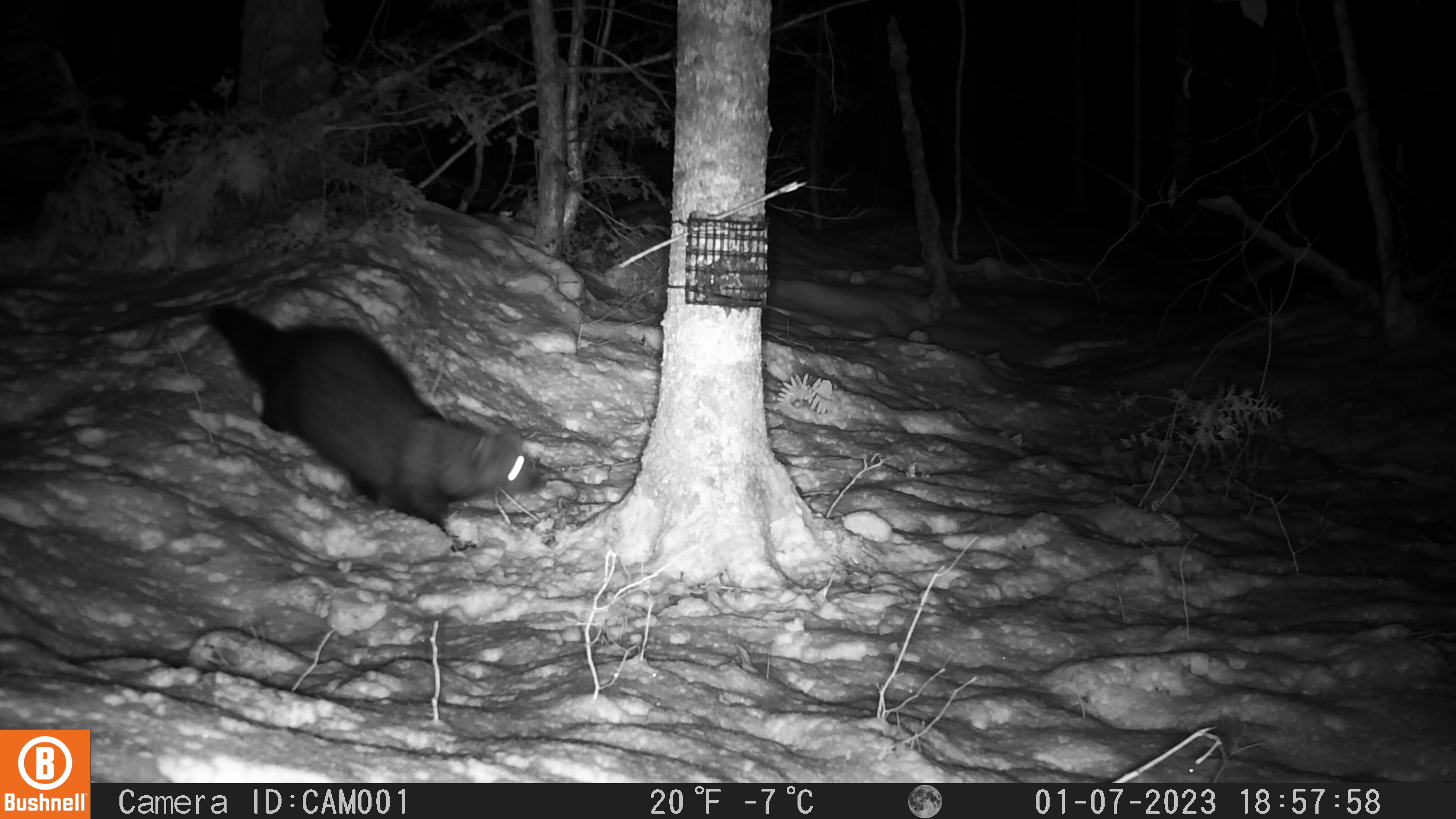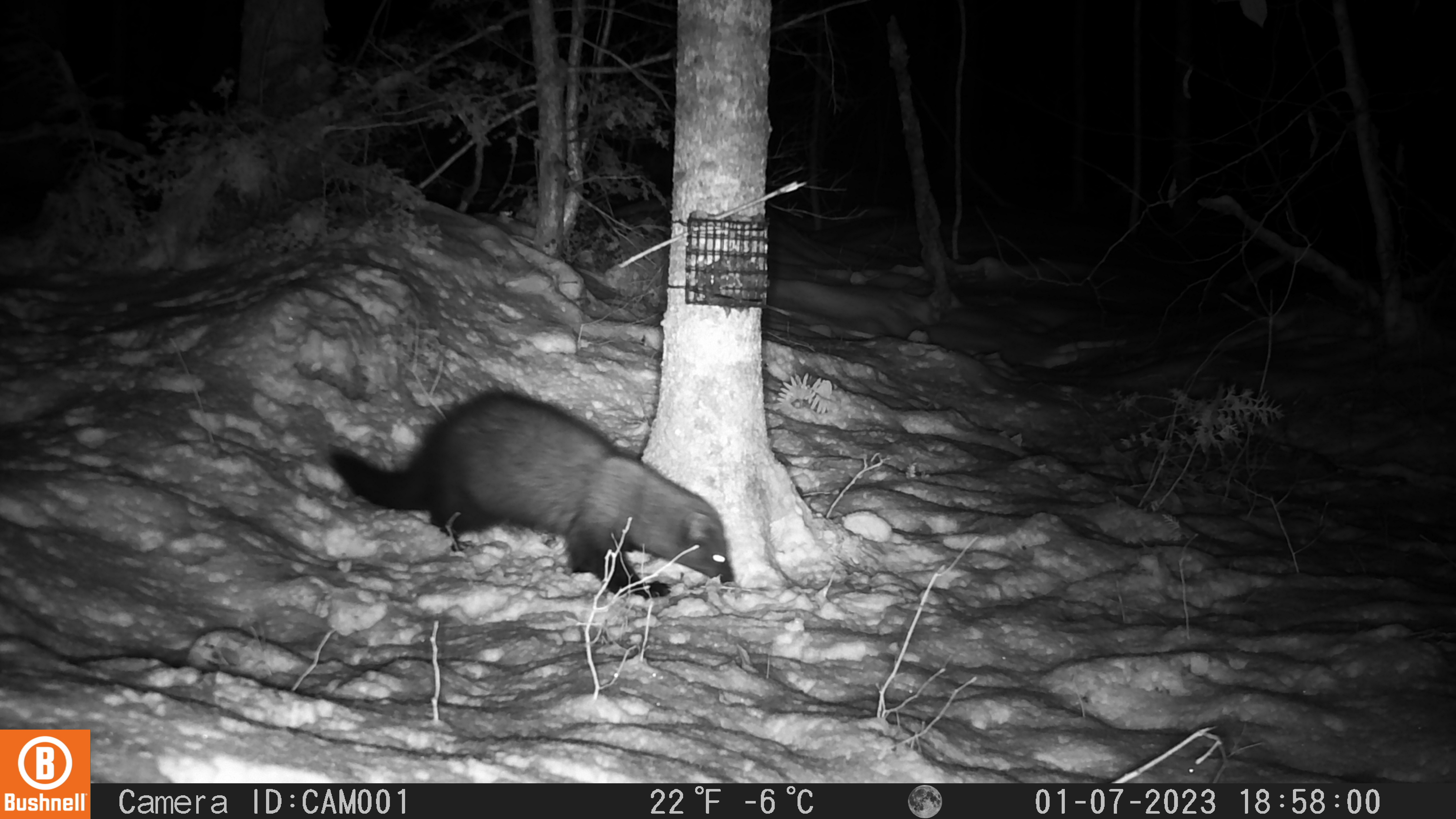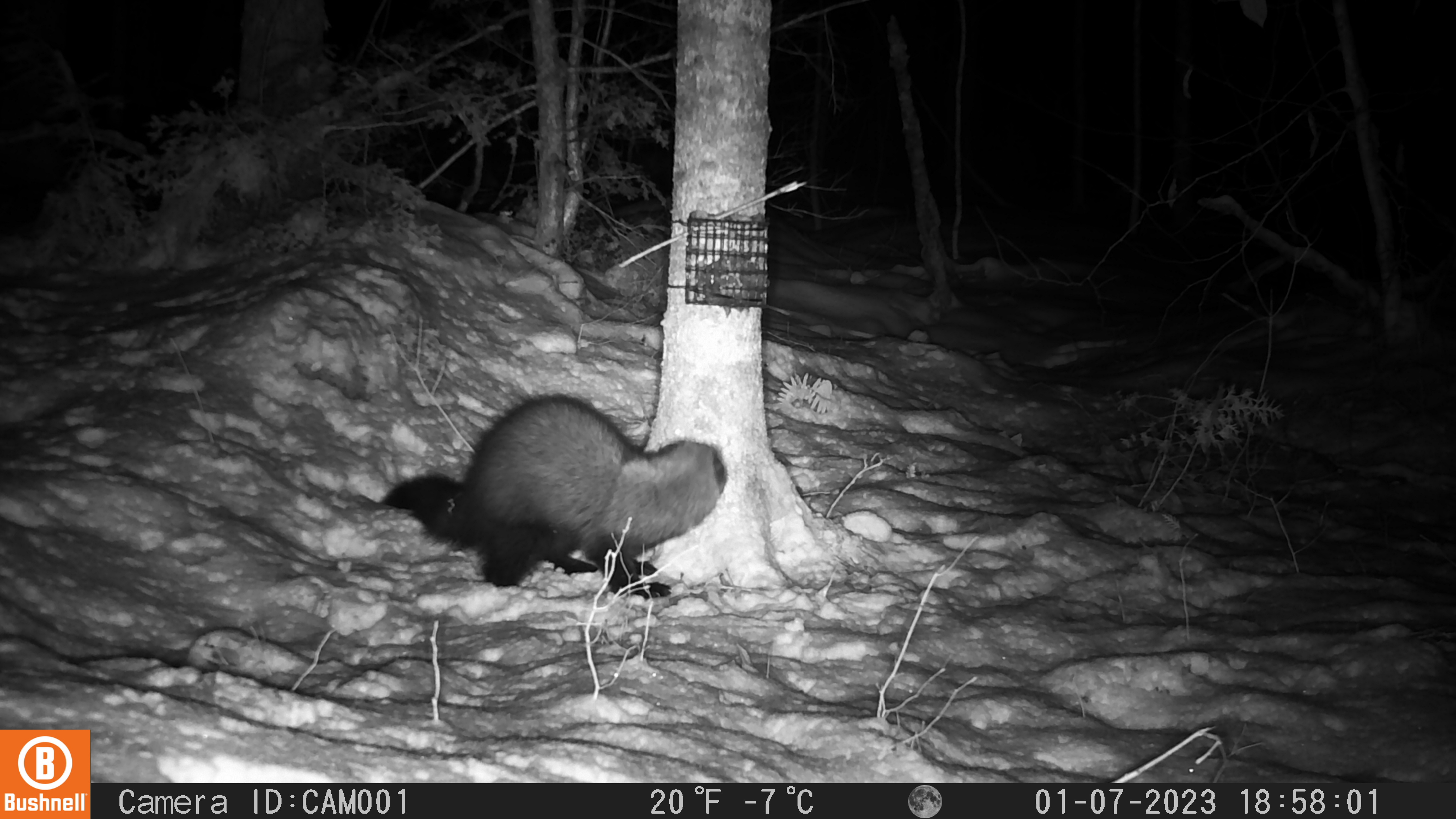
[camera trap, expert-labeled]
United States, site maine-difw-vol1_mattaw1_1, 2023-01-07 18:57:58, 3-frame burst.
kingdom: Animalia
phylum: Chordata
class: Mammalia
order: Carnivora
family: Mustelidae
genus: Pekania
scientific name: Pekania pennanti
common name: fisher